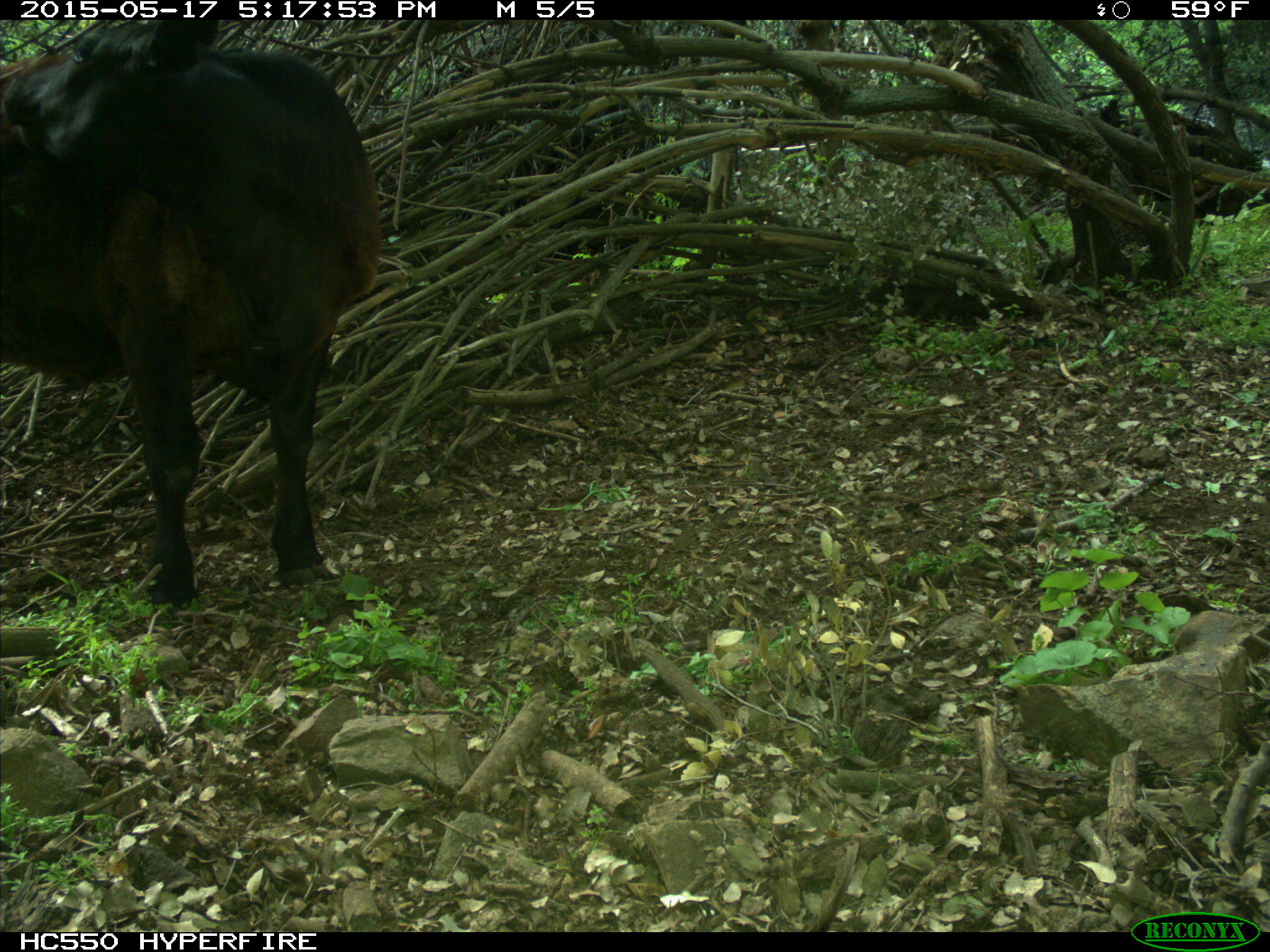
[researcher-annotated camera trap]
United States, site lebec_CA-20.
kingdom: Animalia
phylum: Chordata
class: Mammalia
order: Artiodactyla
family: Bovidae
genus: Bos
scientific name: Bos taurus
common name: domestic cow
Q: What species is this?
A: Bos taurus (domestic cow).